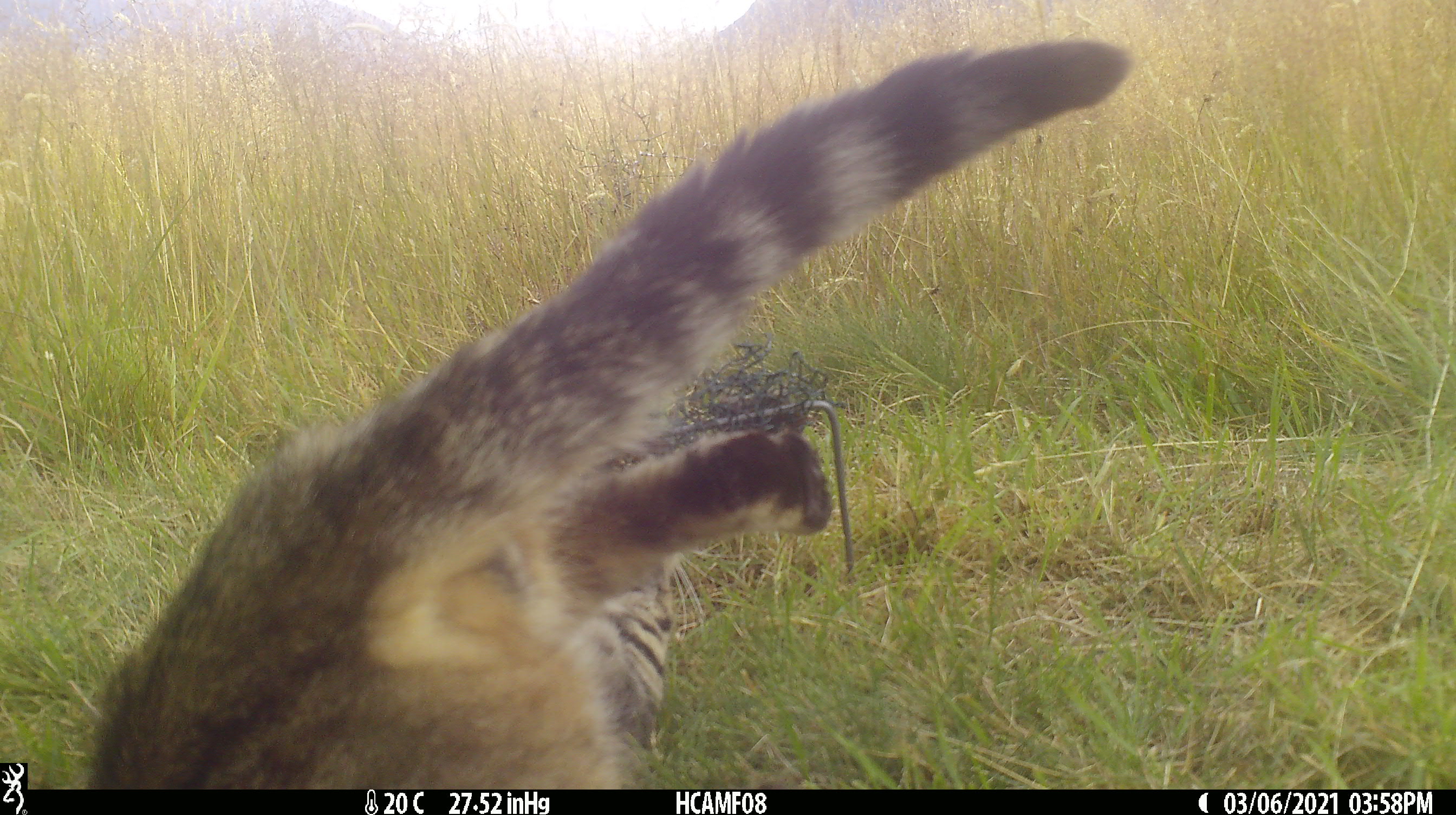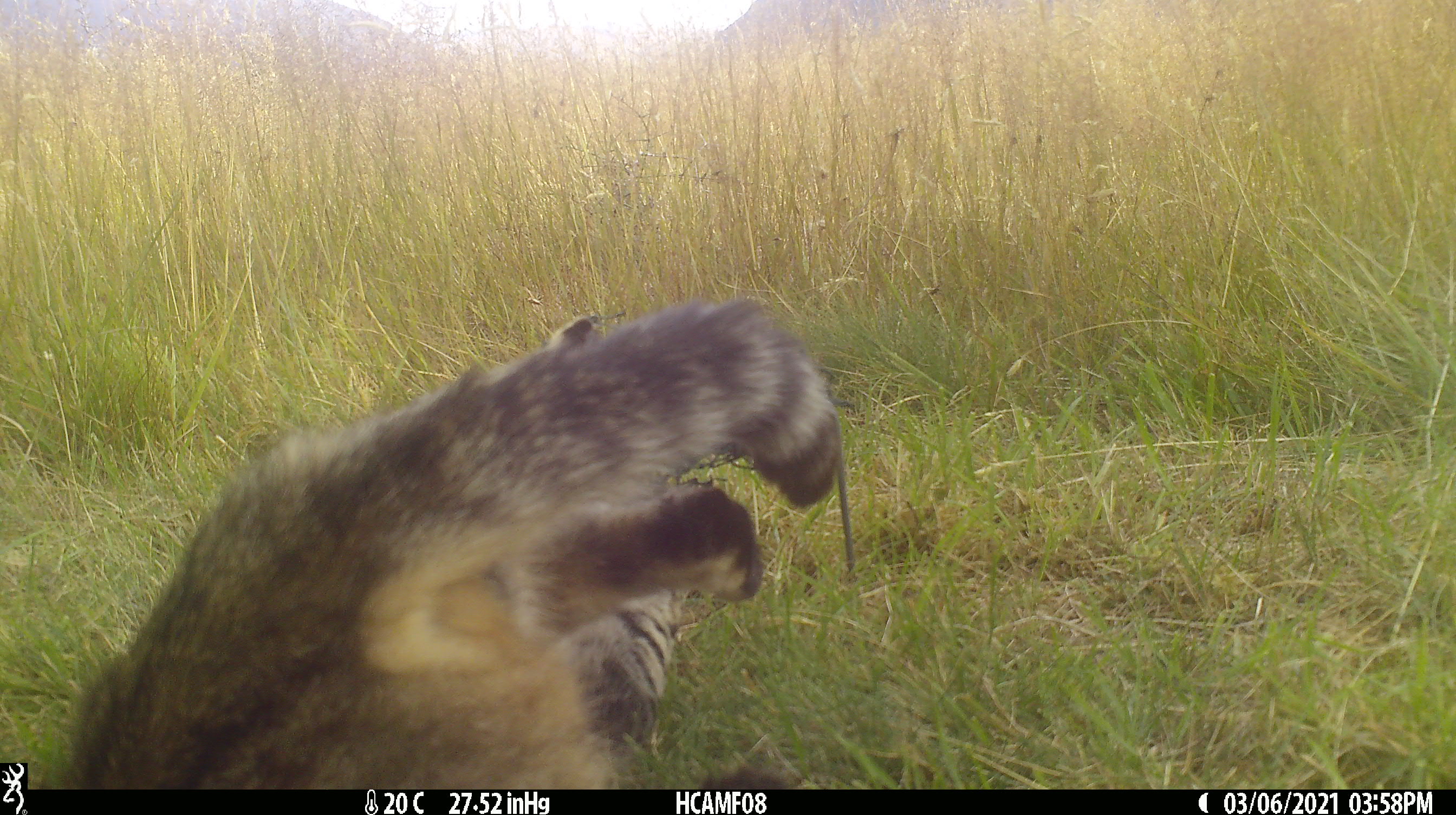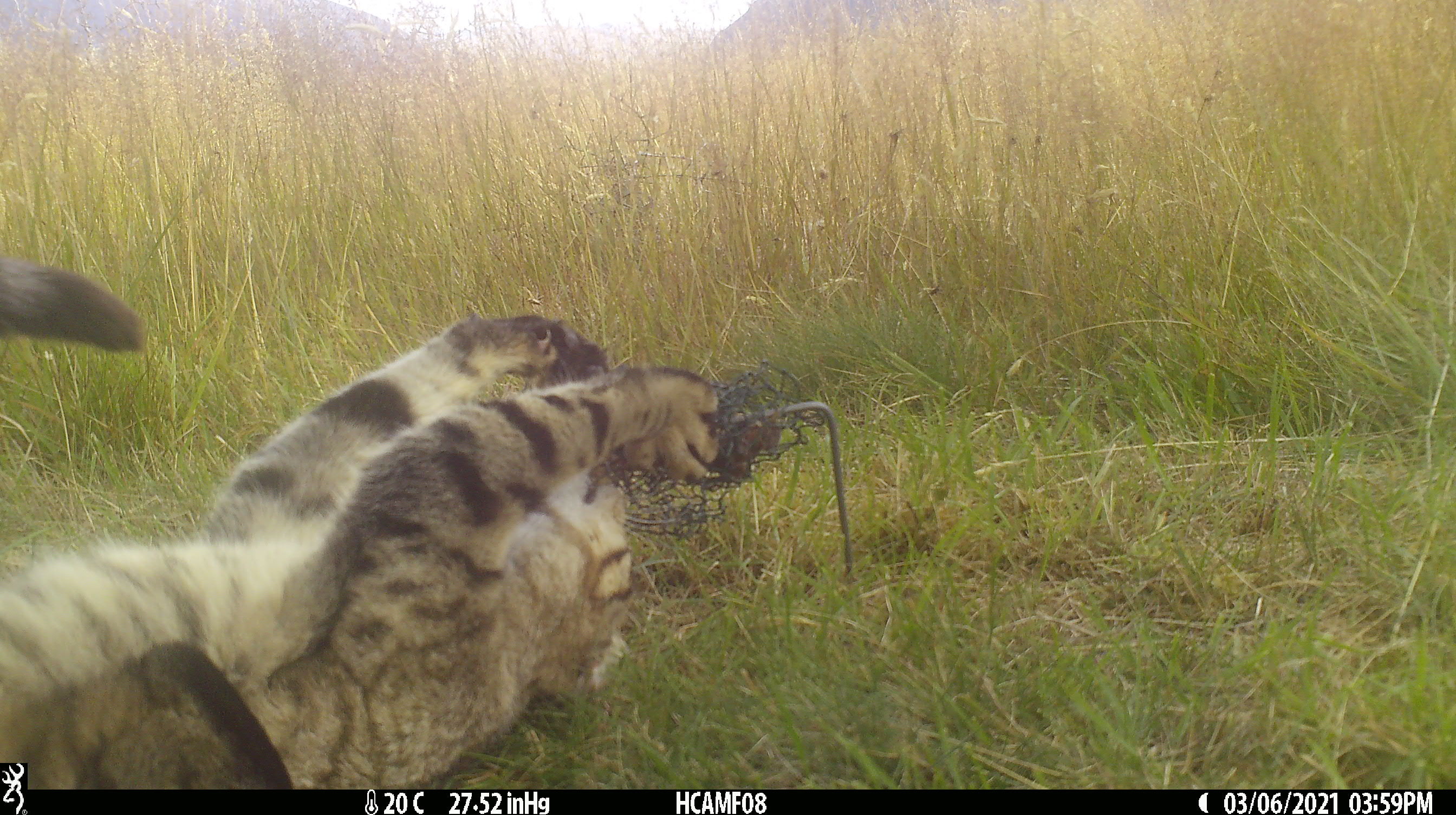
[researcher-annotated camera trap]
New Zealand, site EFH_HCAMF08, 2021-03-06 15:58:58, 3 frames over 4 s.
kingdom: Animalia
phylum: Chordata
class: Mammalia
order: Carnivora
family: Felidae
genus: Felis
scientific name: Felis catus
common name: domestic cat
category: cat